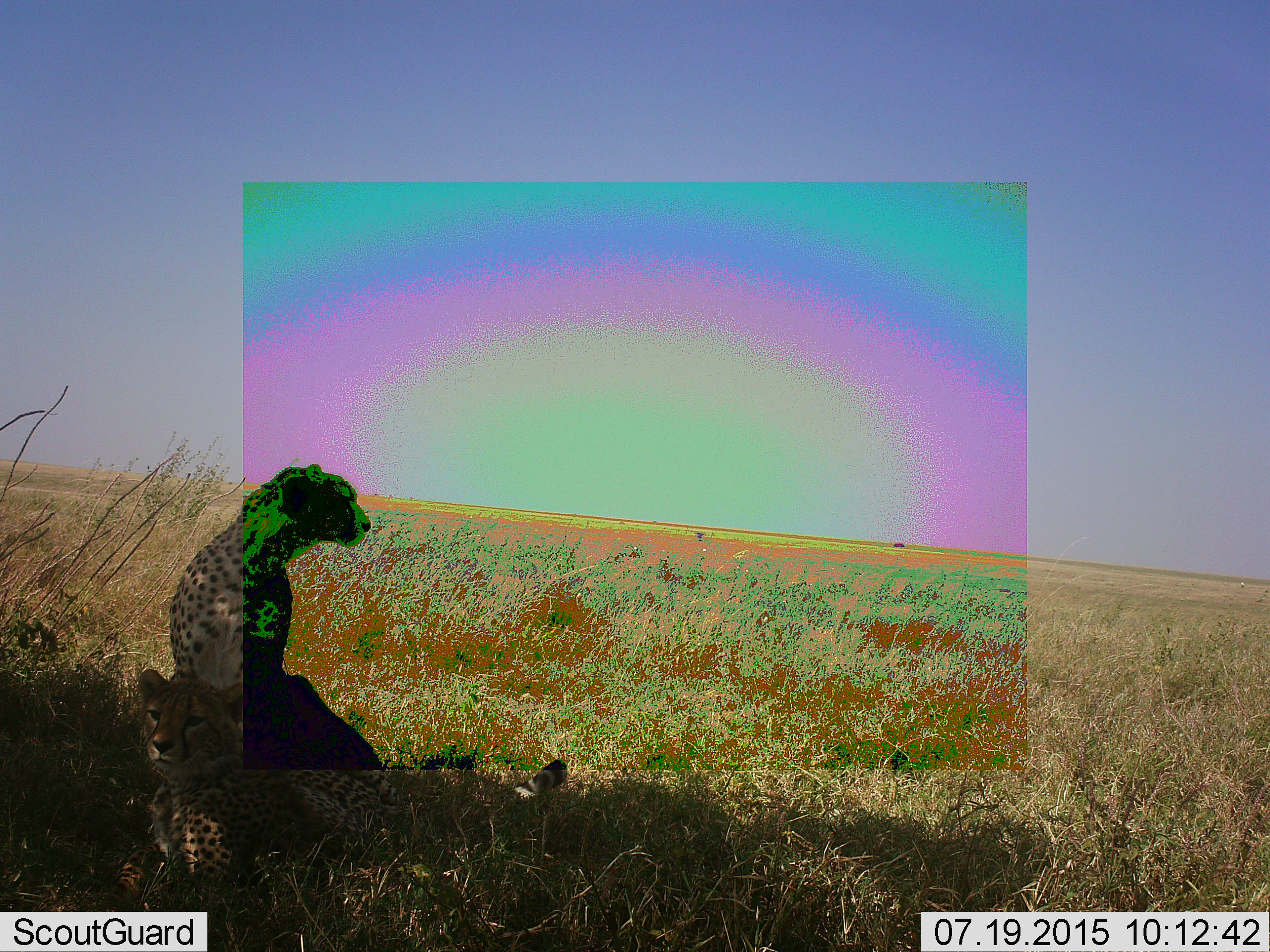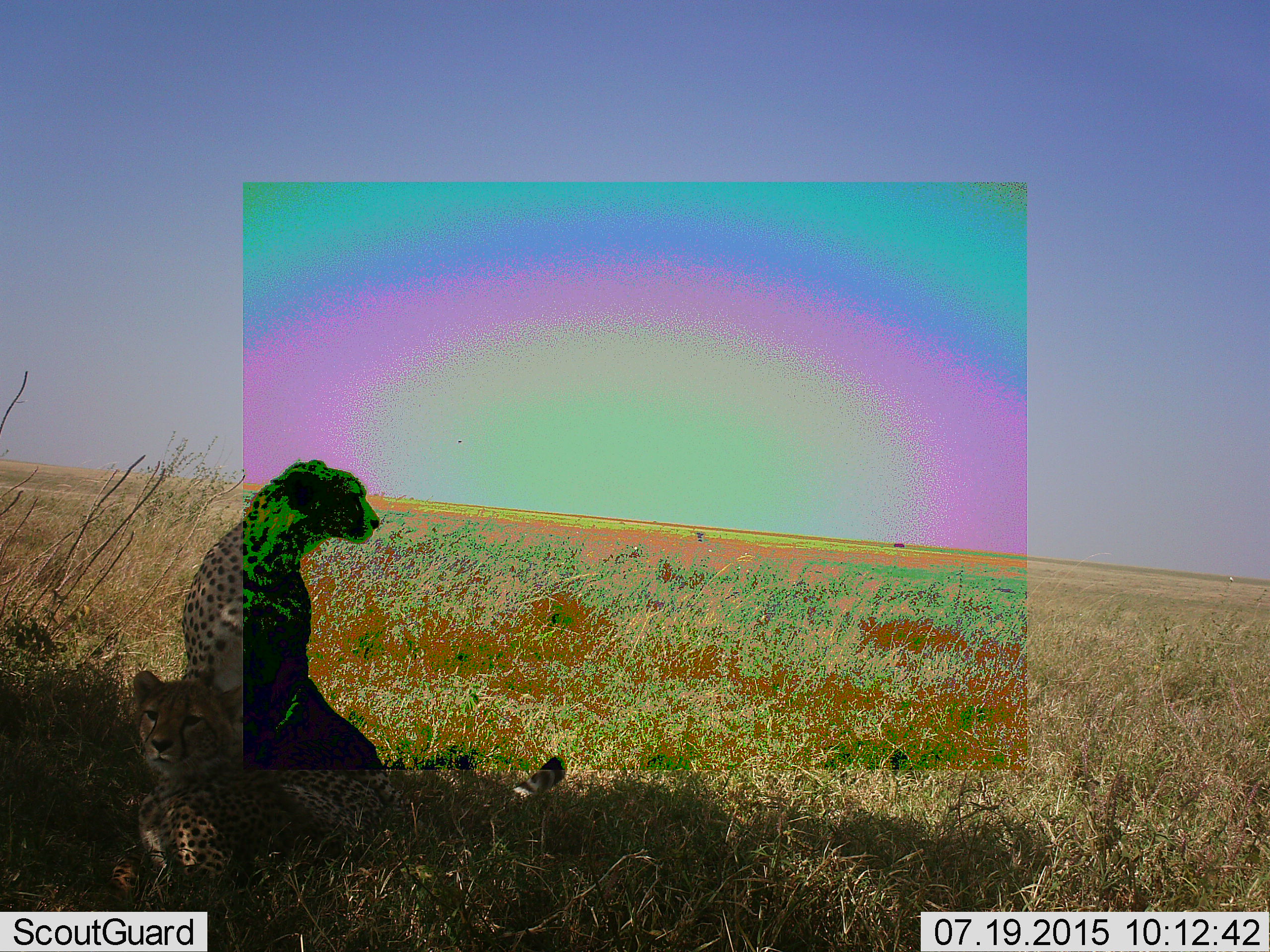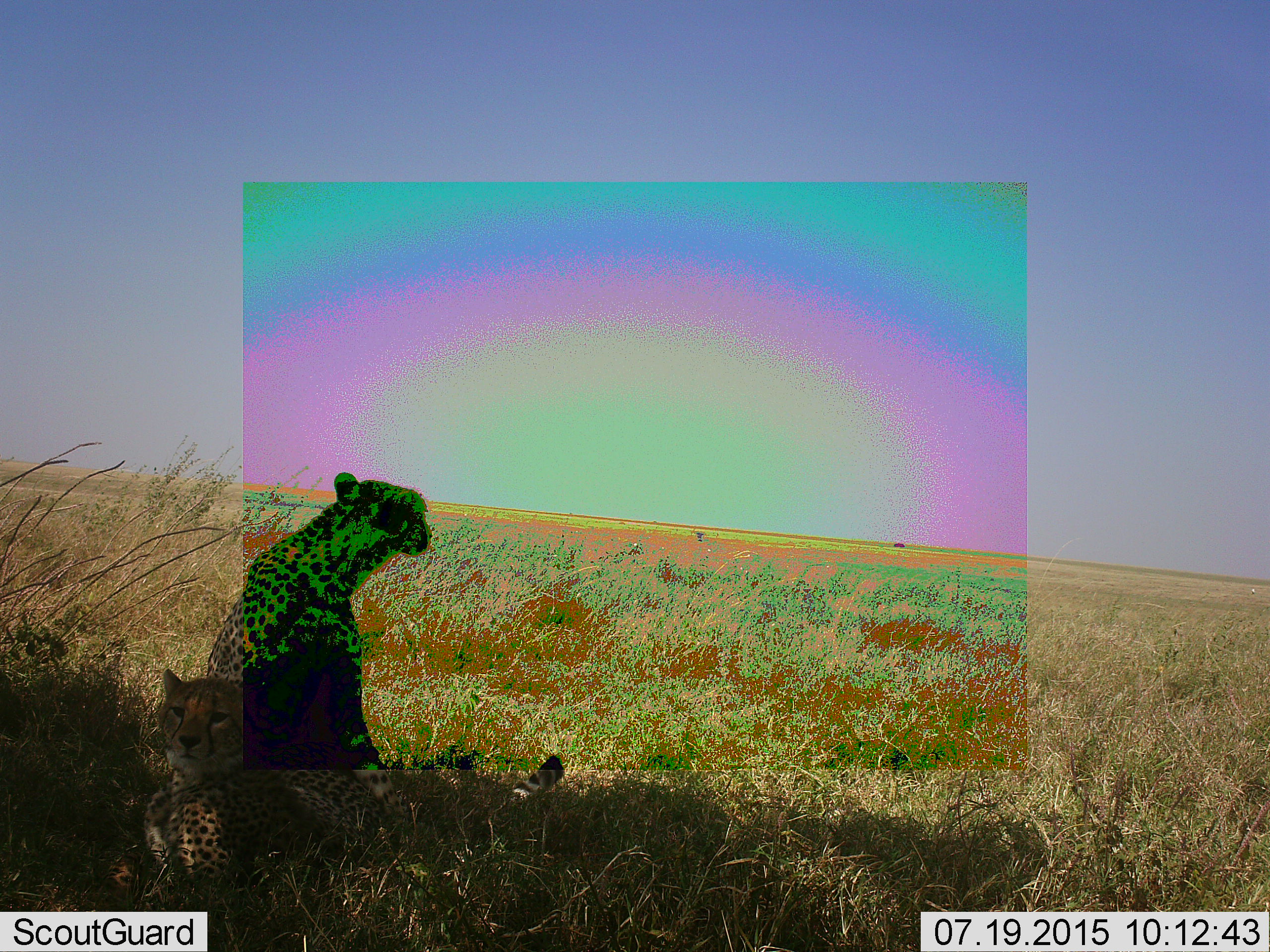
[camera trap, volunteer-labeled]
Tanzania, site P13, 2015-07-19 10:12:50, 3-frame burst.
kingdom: Animalia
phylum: Chordata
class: Mammalia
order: Carnivora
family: Felidae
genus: Acinonyx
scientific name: Acinonyx jubatus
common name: cheetah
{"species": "cheetah (Acinonyx jubatus)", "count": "2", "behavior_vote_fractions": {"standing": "0%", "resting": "100%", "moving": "0%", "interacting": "0%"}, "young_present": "33%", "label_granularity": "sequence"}